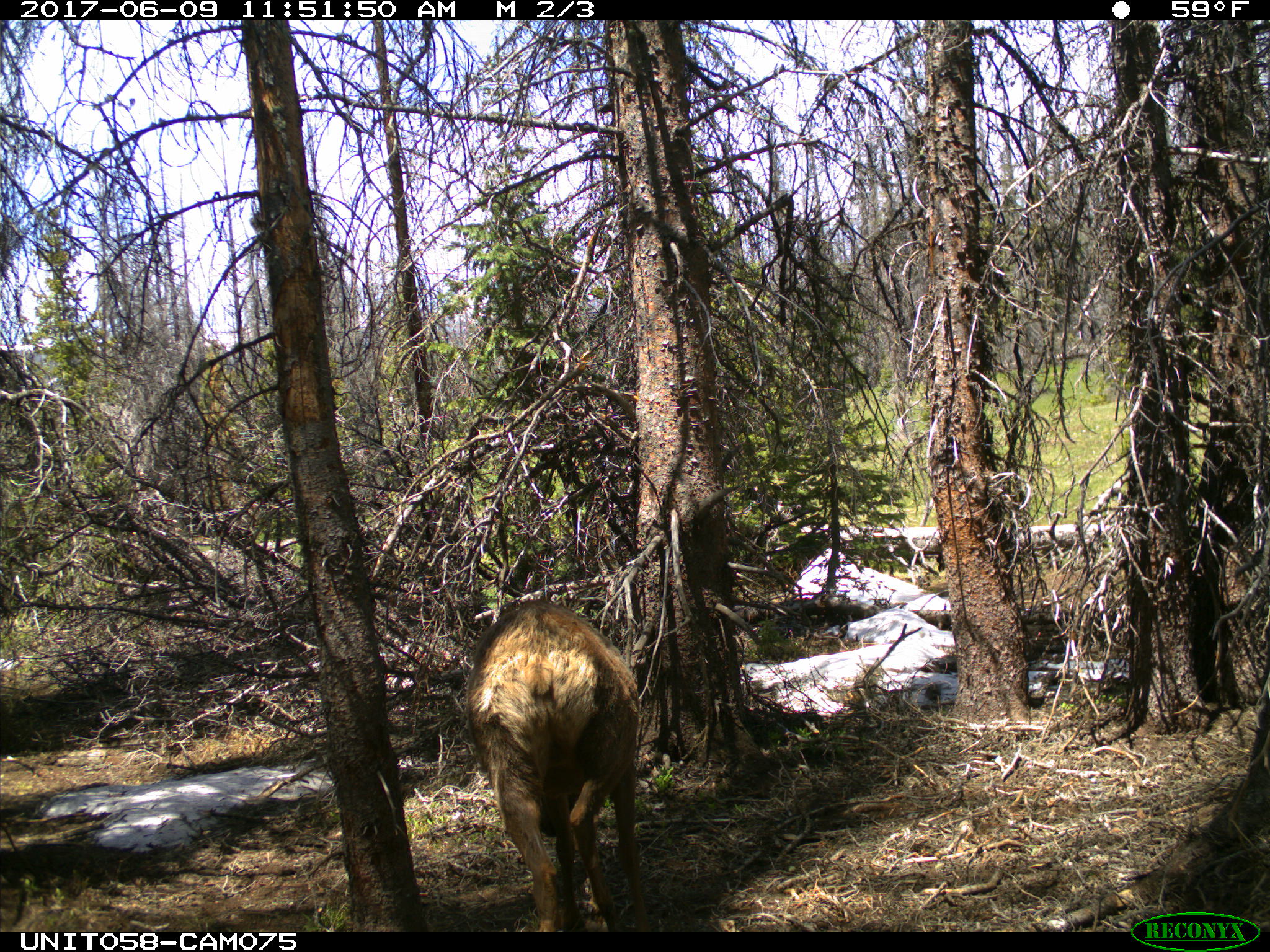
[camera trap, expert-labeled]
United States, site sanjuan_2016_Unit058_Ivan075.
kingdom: Animalia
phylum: Chordata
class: Mammalia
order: Artiodactyla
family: Cervidae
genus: Cervus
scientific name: Cervus elaphus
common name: red deer